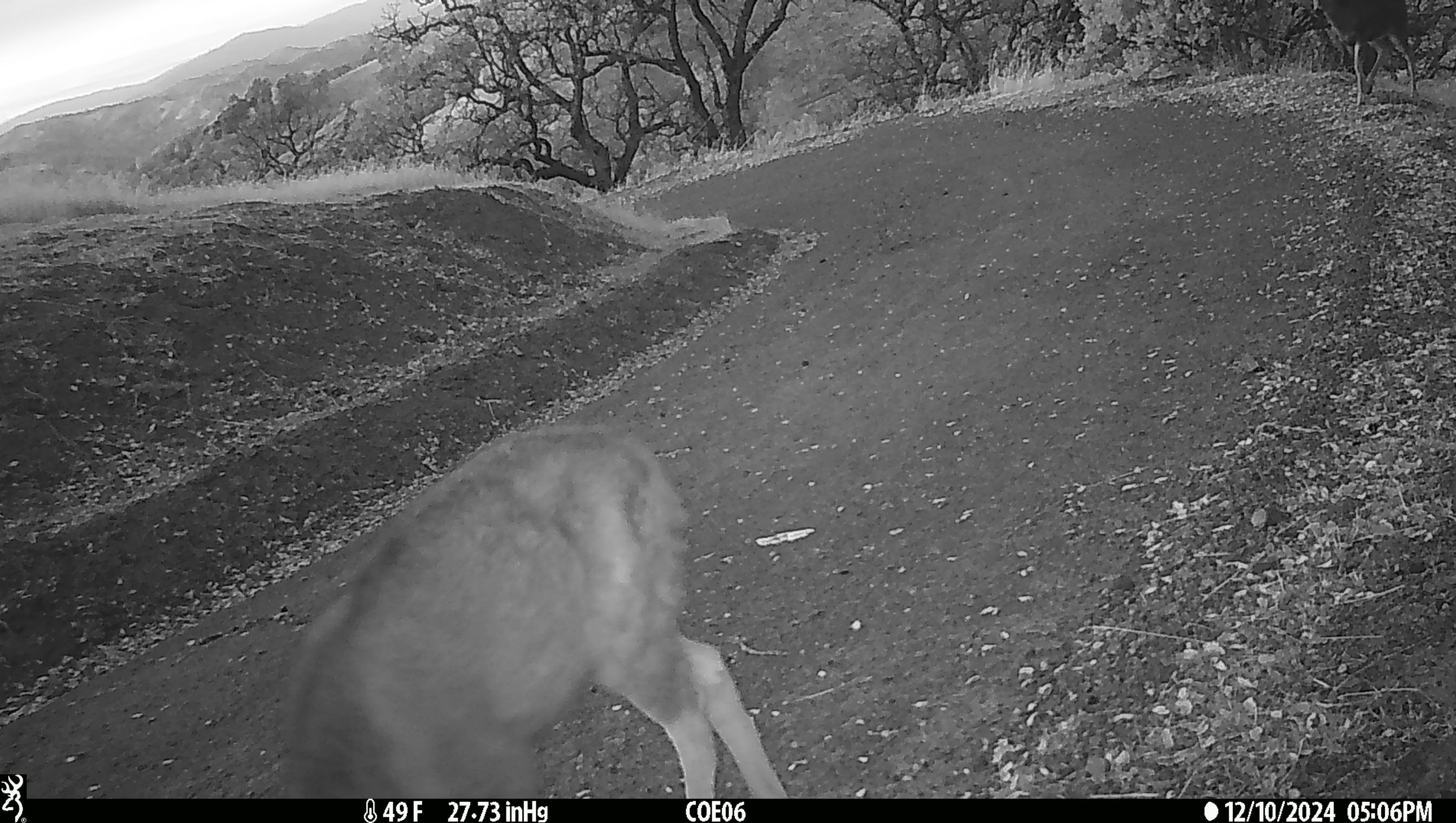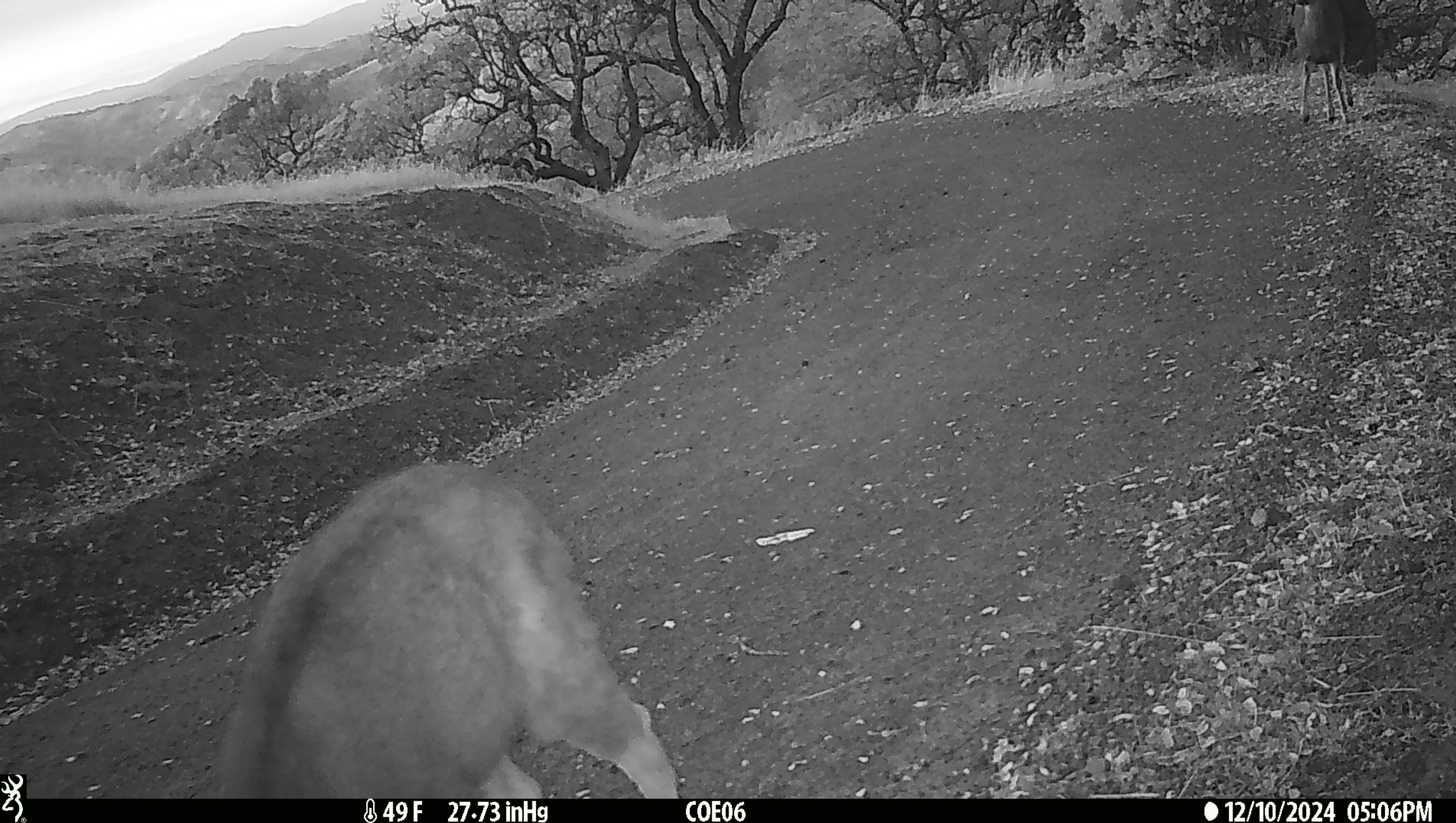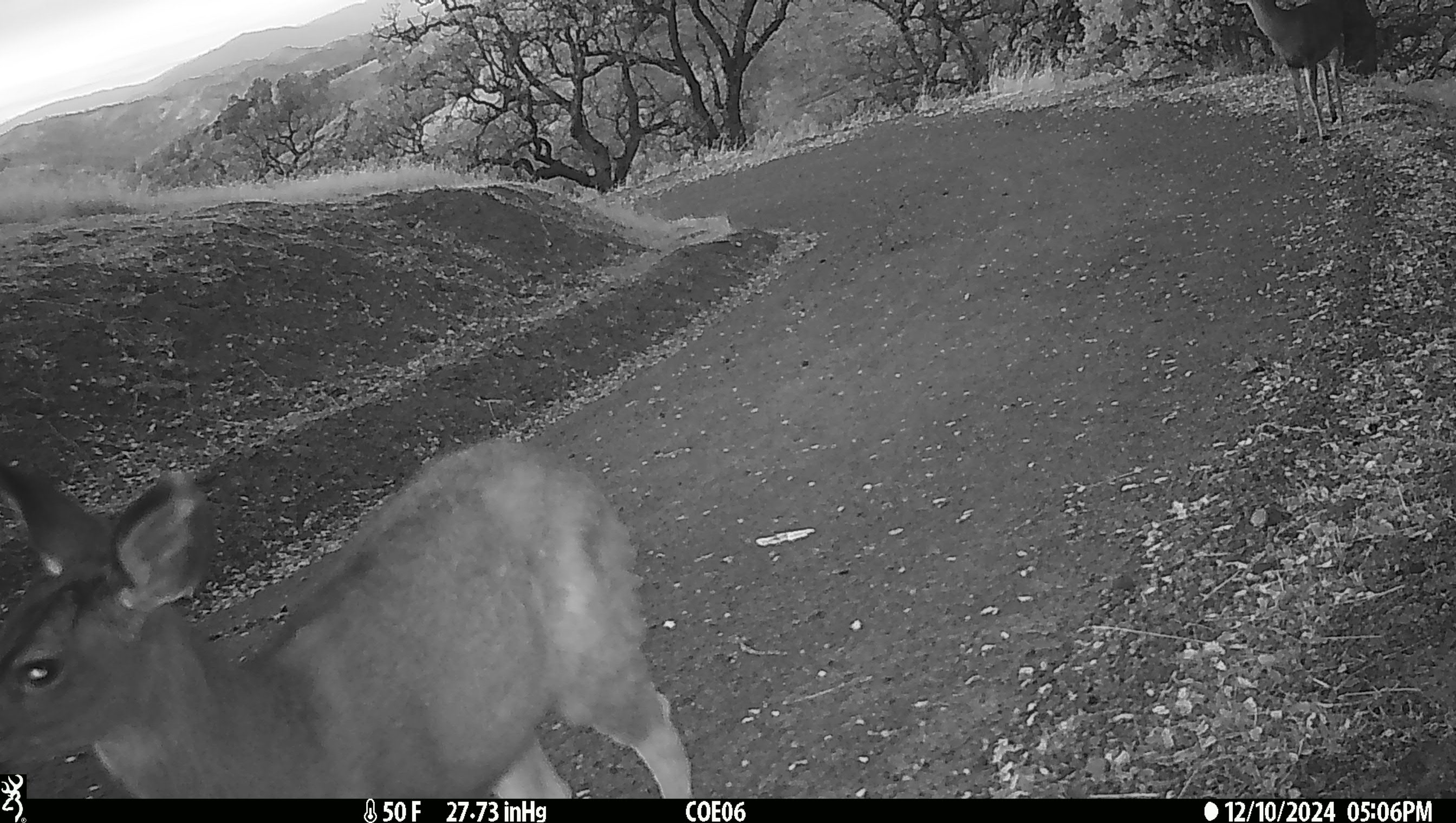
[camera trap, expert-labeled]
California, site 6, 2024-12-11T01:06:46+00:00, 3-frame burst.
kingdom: Animalia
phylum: Chordata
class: Mammalia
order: Artiodactyla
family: Cervidae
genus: Odocoileus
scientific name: Odocoileus hemionus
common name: mule deer